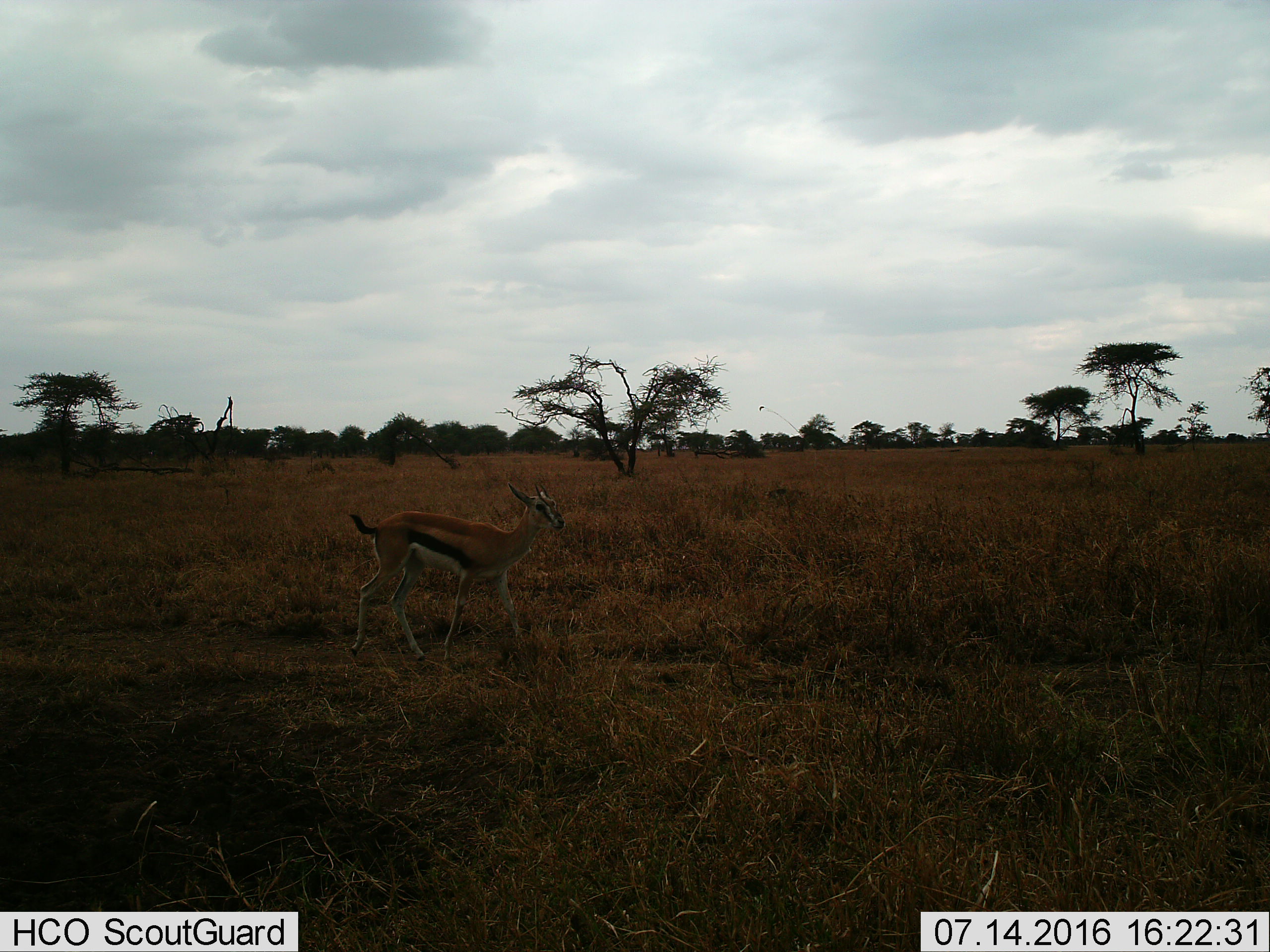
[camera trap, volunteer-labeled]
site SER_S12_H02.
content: unidentified animal